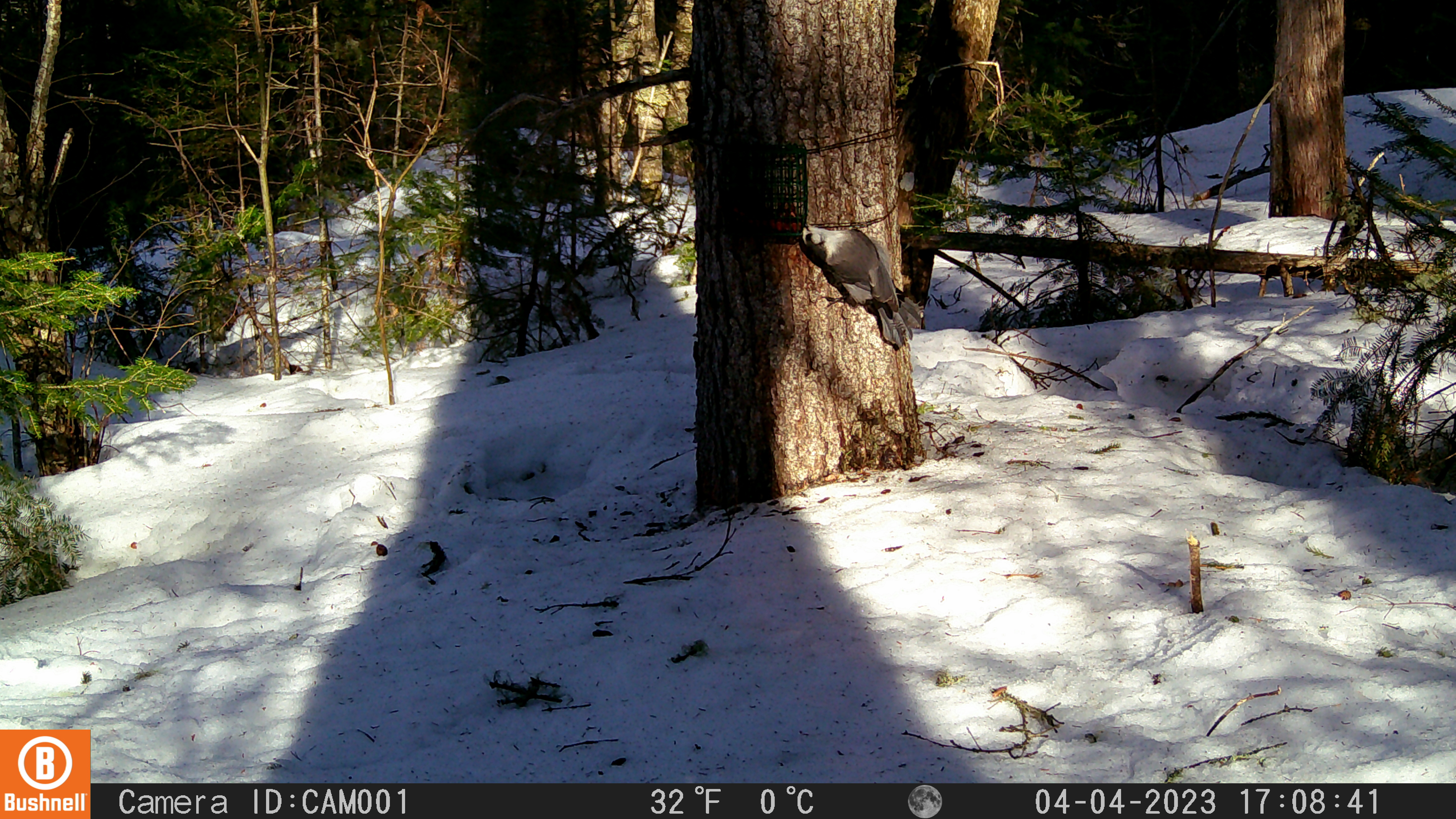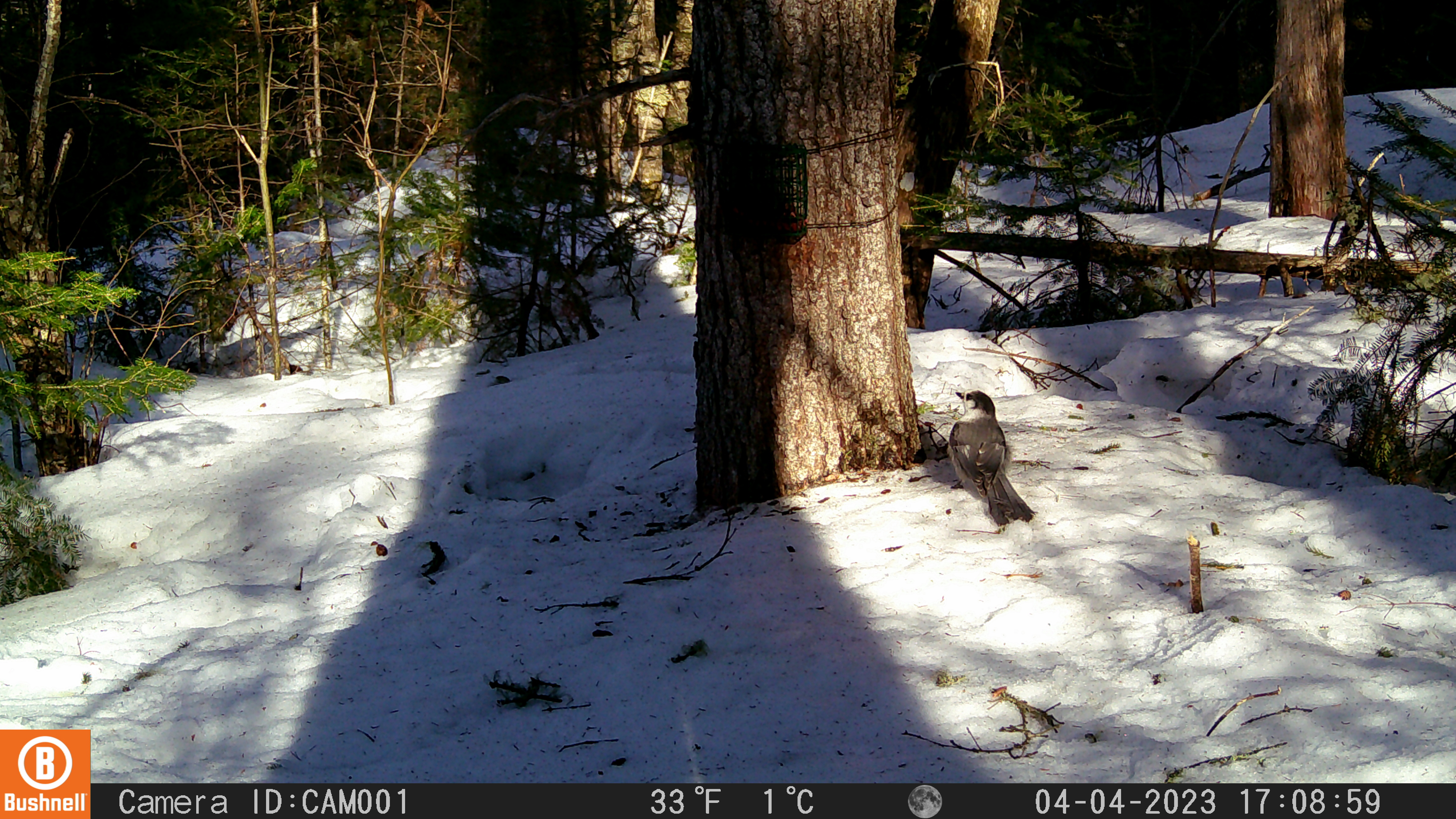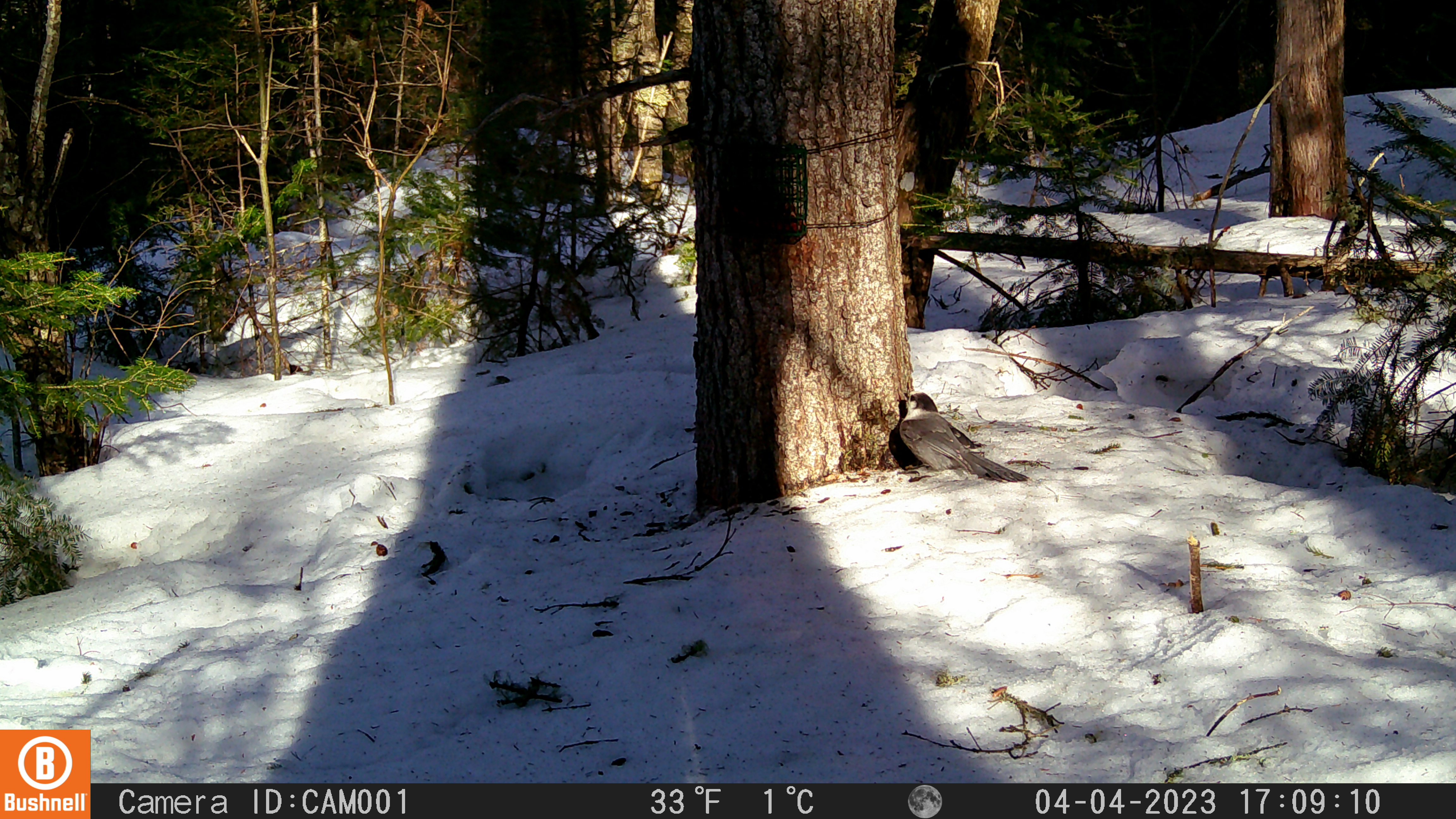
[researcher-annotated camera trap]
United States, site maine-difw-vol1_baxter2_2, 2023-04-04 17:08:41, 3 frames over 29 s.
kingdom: Animalia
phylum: Chordata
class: Aves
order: Passeriformes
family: Corvidae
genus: Perisoreus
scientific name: Perisoreus canadensis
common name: canada jay